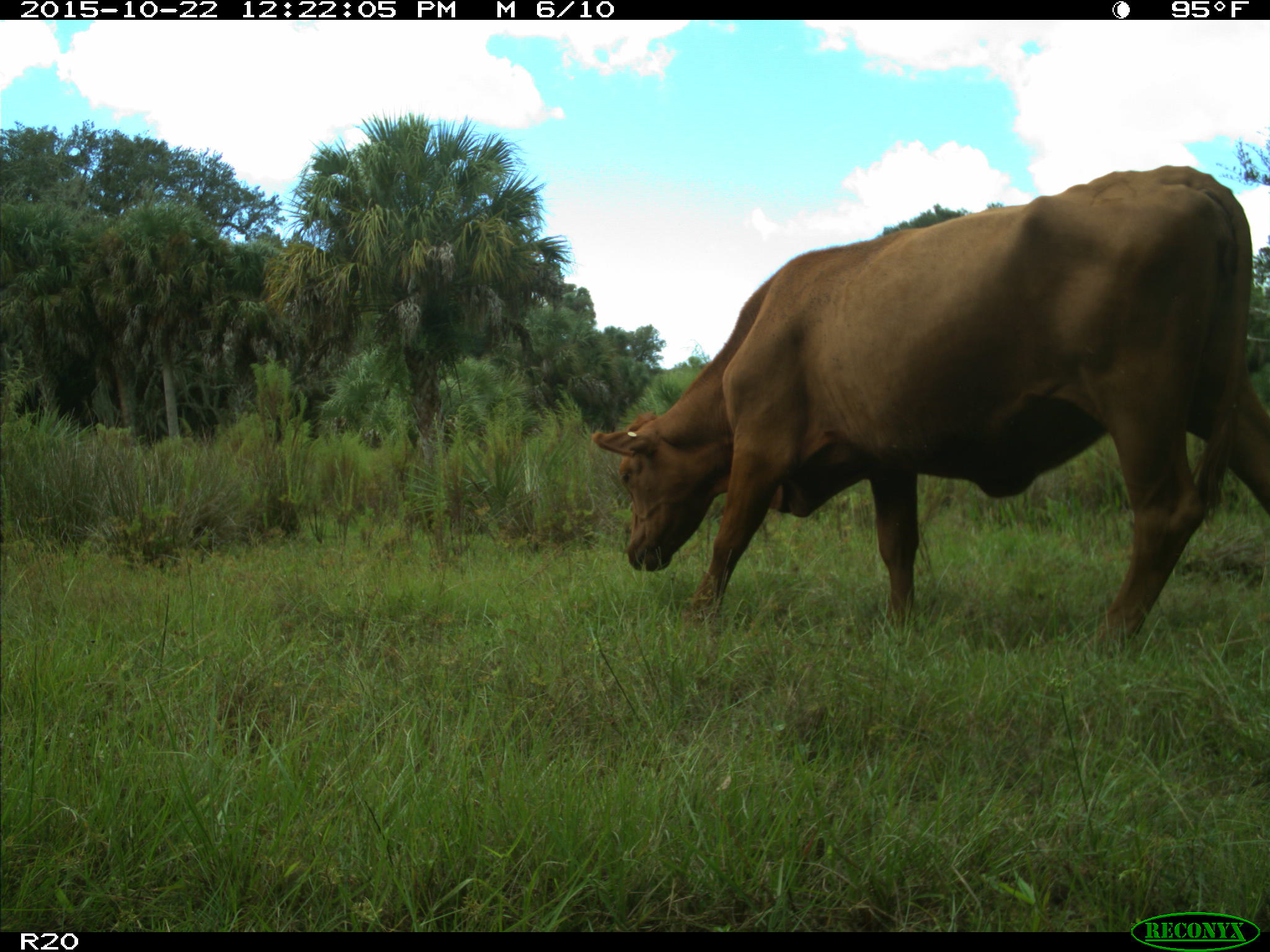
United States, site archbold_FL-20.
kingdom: Animalia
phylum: Chordata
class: Mammalia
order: Artiodactyla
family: Bovidae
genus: Bos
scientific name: Bos taurus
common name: domestic cow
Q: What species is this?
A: Bos taurus (domestic cow).